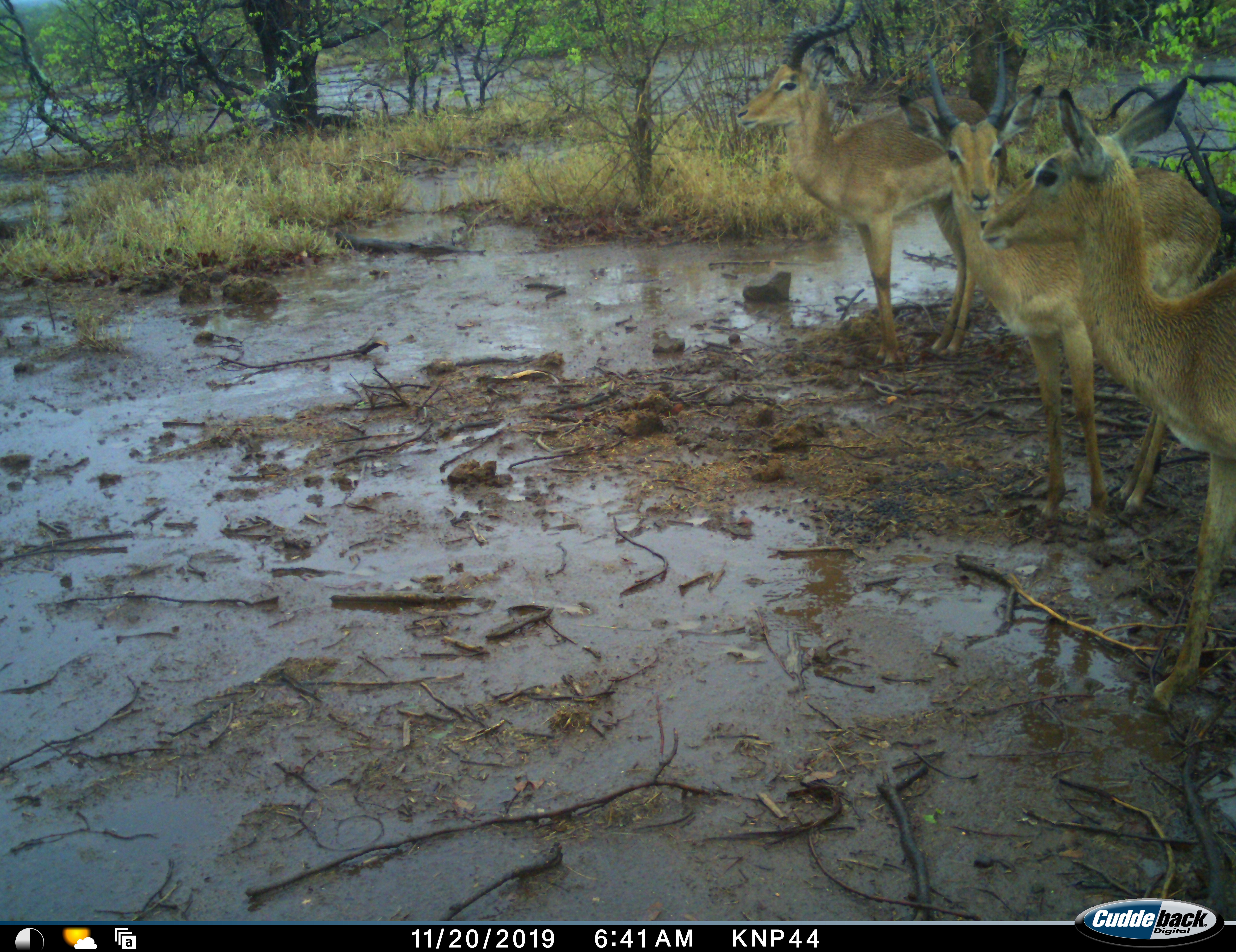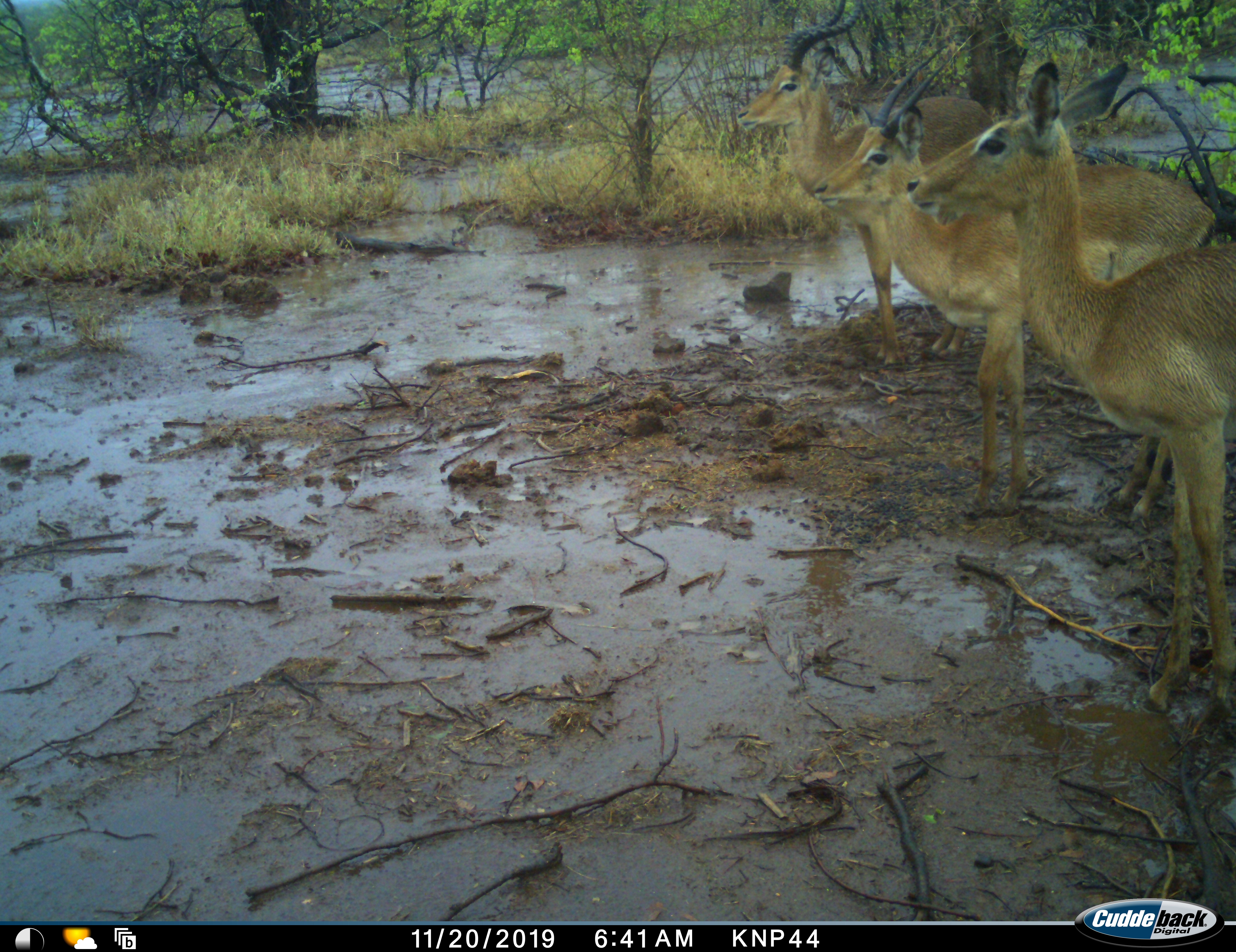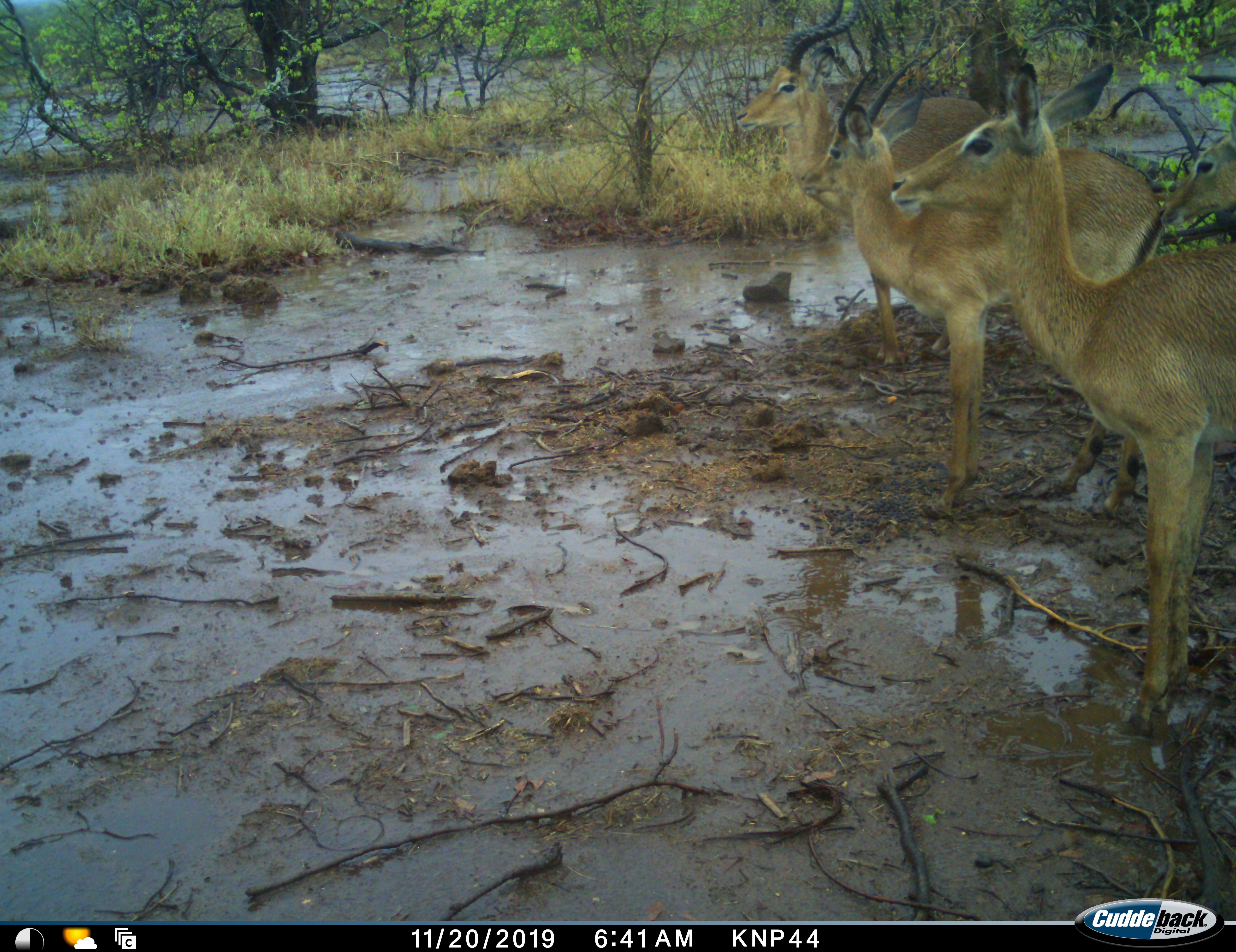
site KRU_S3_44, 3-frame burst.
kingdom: Animalia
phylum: Chordata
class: Mammalia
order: Artiodactyla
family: Bovidae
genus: Aepyceros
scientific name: Aepyceros melampus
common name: impala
Impala (Aepyceros melampus), count 4. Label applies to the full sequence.